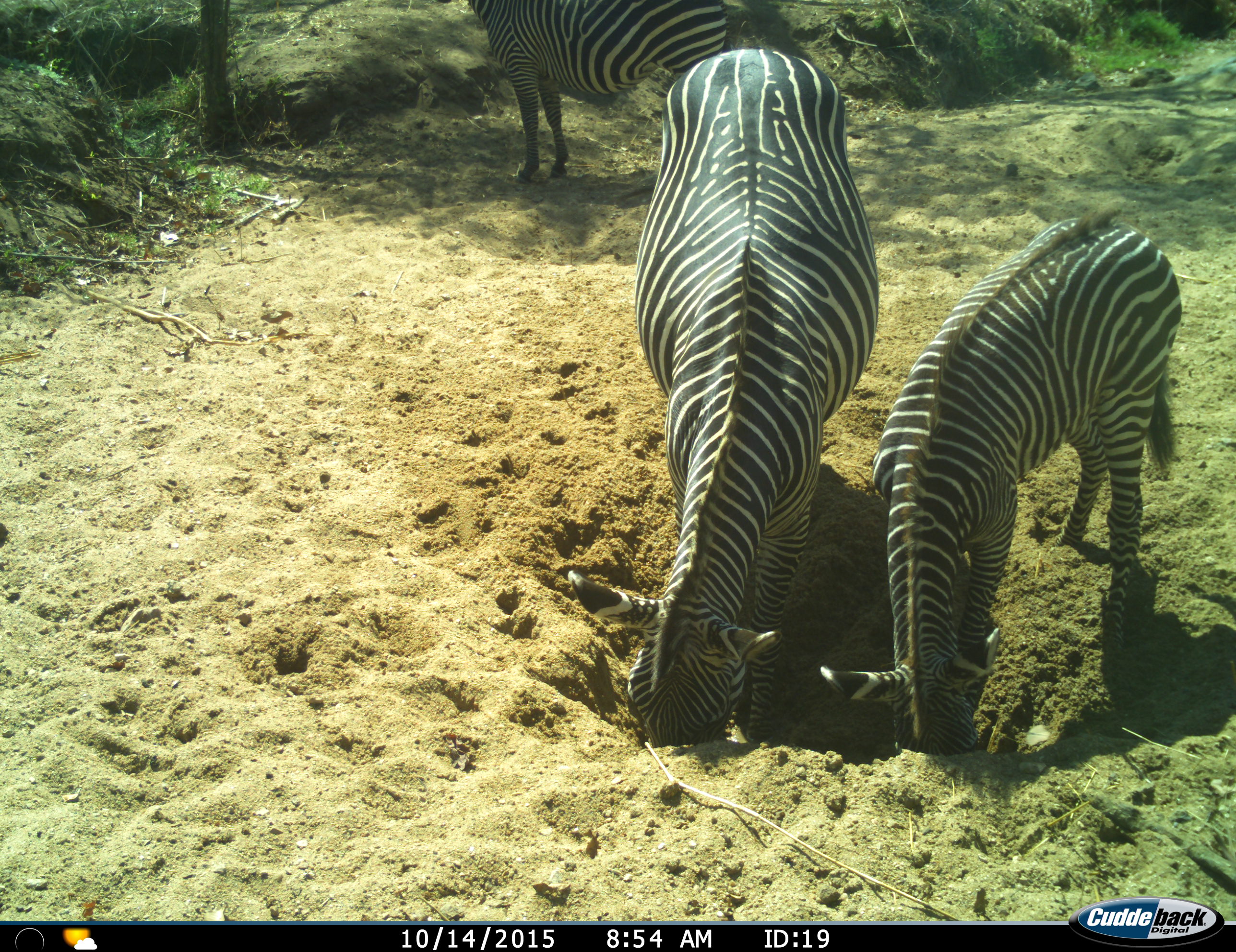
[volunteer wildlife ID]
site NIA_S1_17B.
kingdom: Animalia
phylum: Chordata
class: Mammalia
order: Perissodactyla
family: Equidae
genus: Equus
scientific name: Equus quagga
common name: plains zebra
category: zebraplains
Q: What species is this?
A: Zebraplains (plains zebra) (Equus quagga).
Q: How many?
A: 3.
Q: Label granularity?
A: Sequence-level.